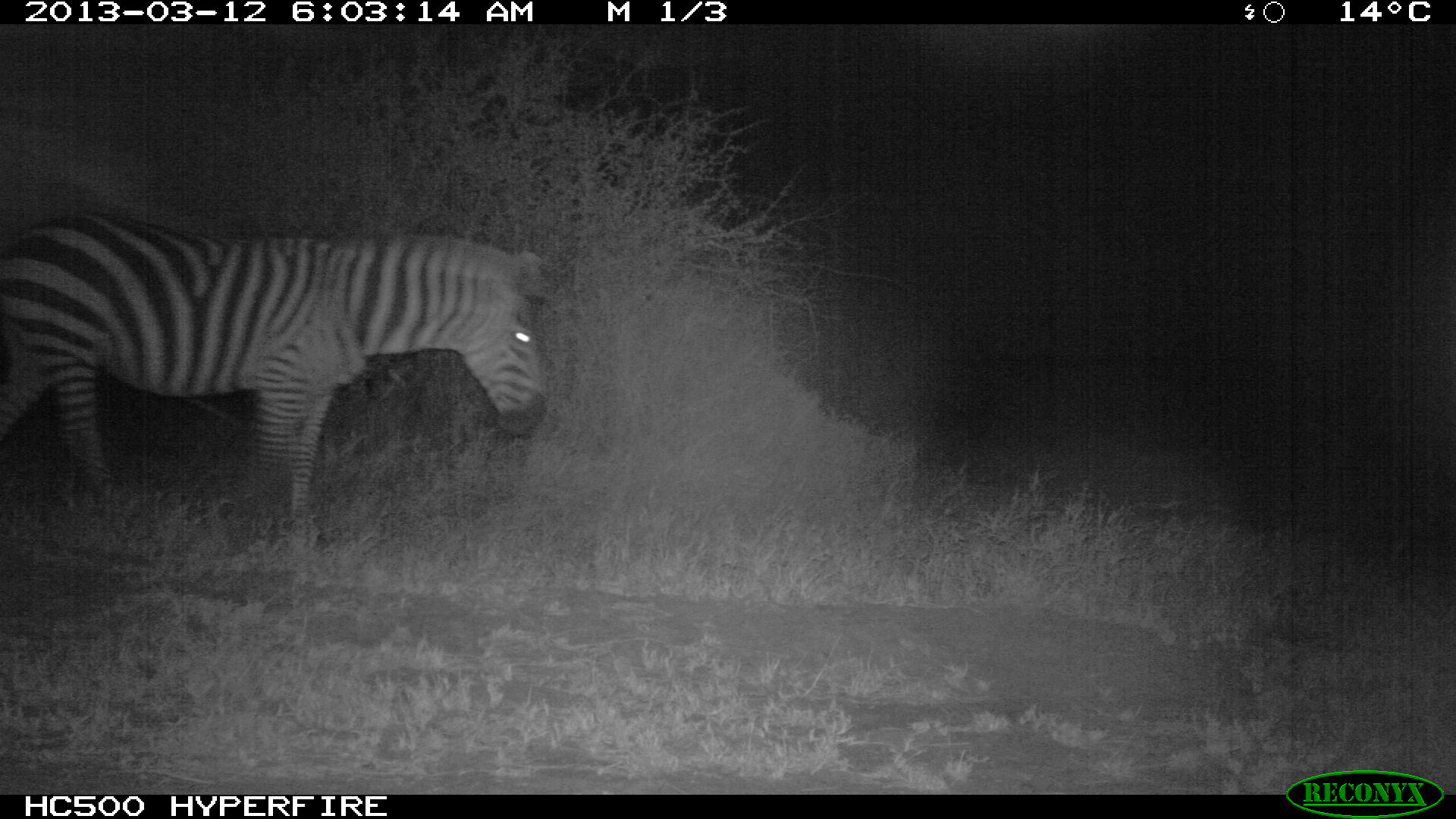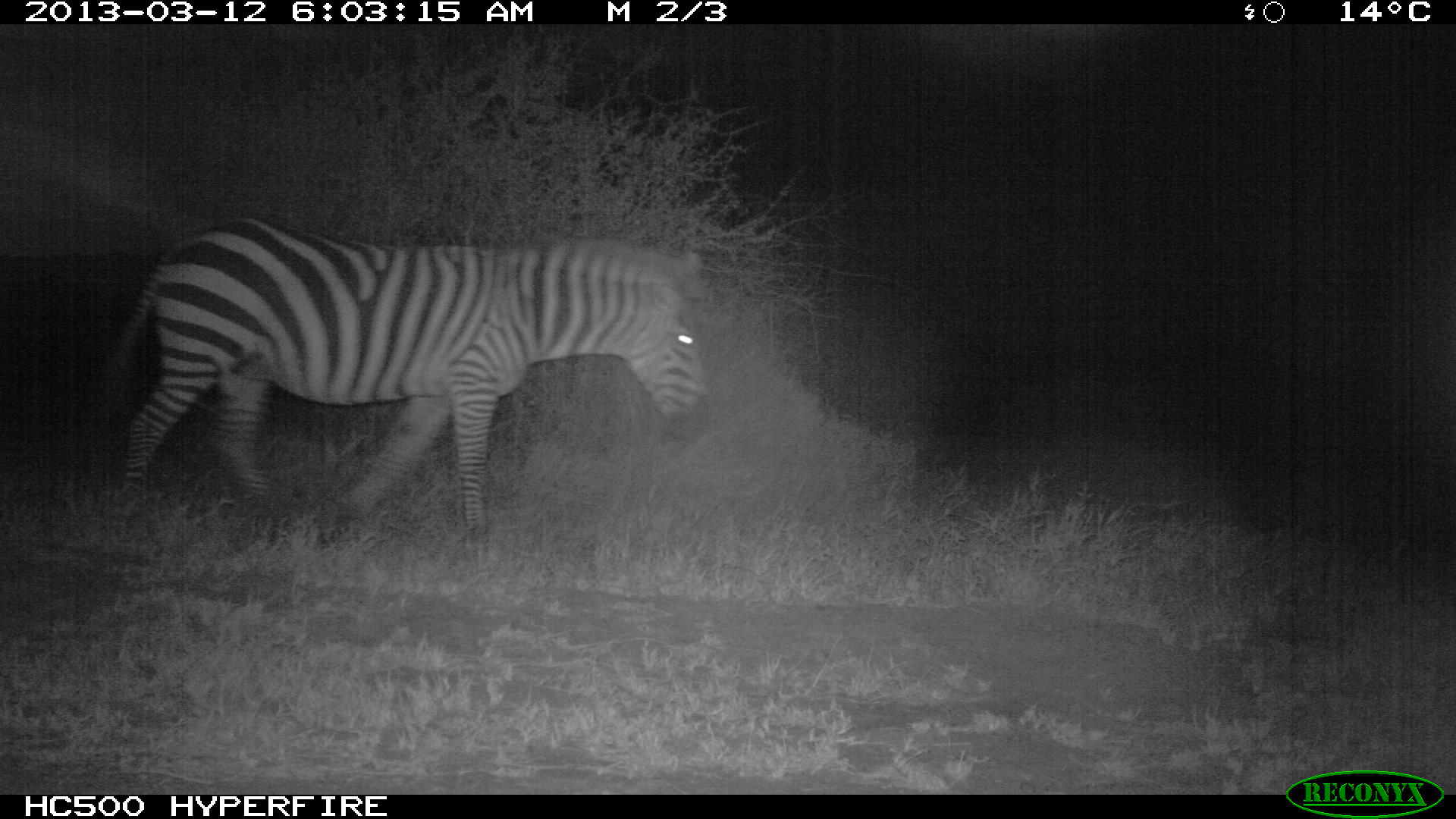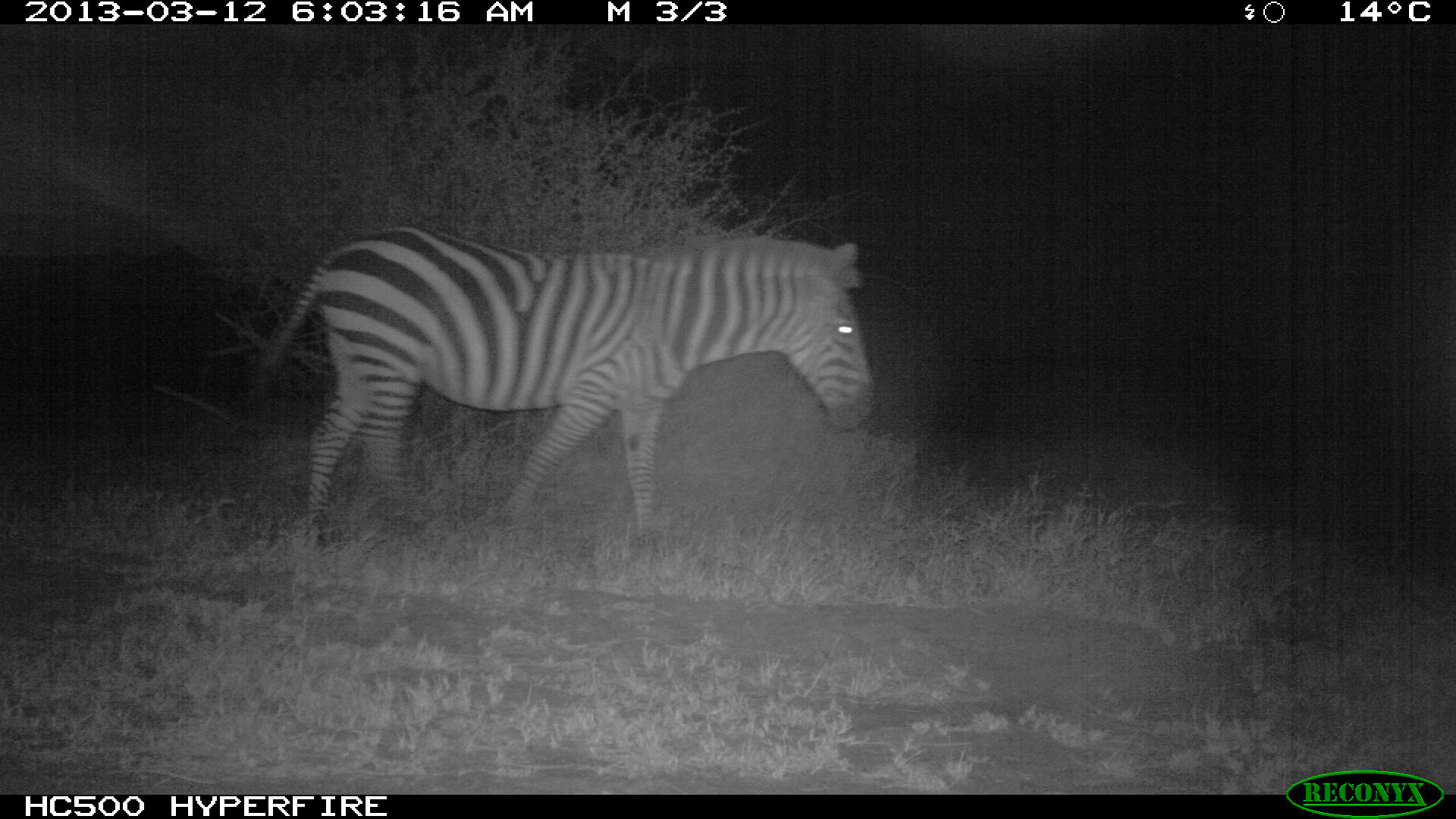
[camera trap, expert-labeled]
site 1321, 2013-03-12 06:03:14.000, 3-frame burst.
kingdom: Animalia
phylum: Chordata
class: Mammalia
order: Perissodactyla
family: Equidae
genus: Equus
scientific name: Equus quagga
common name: plains zebra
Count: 1.